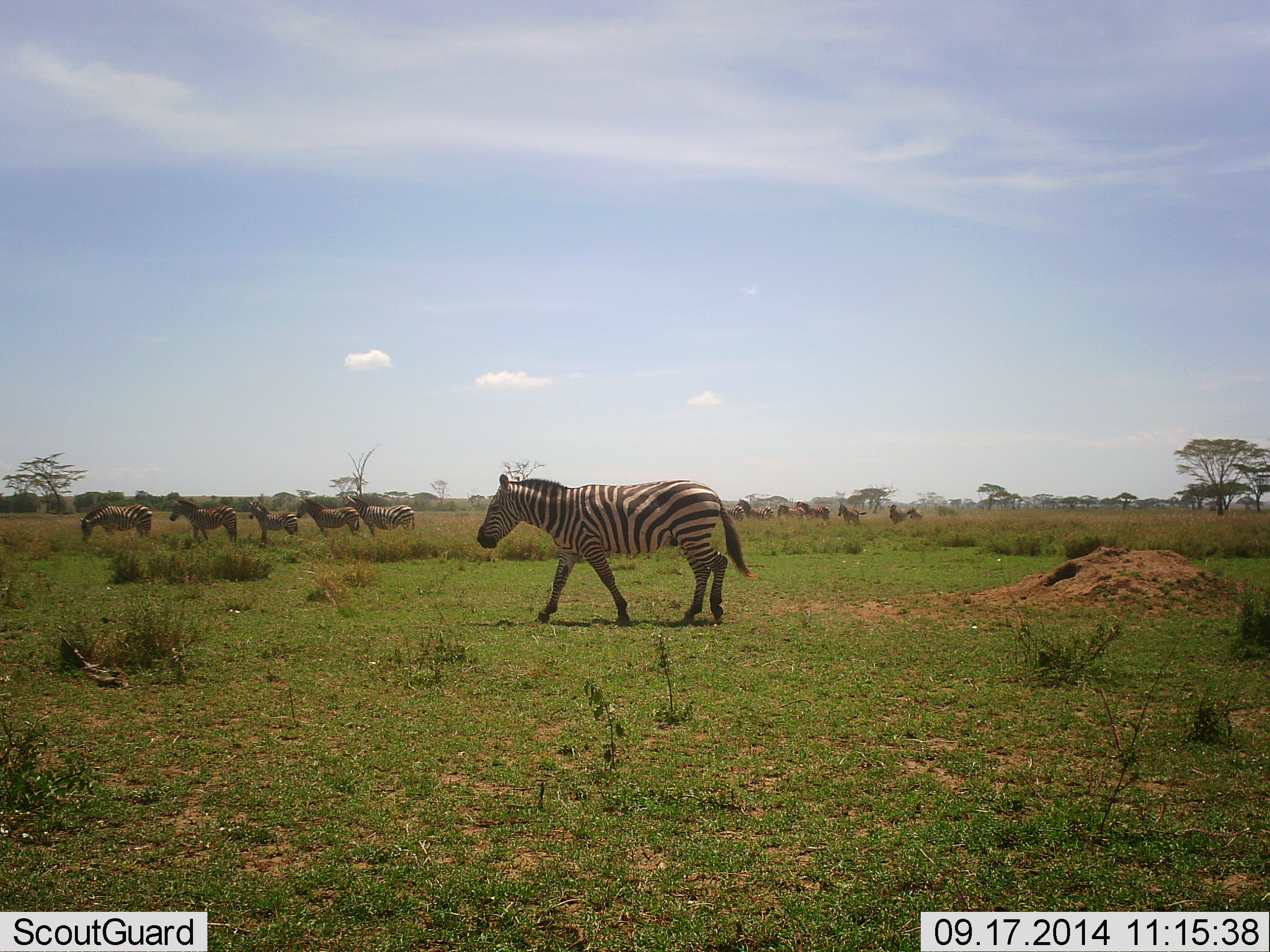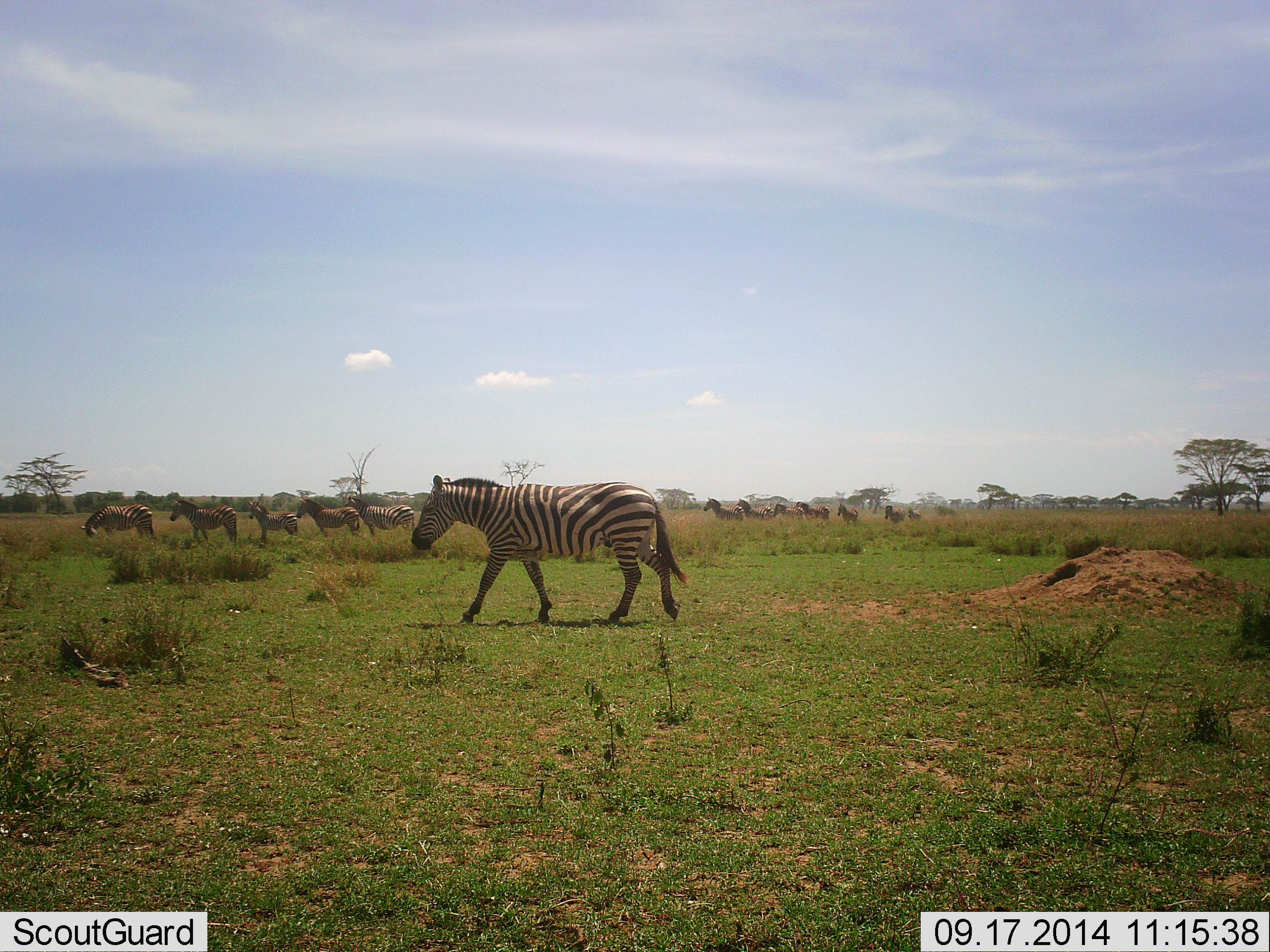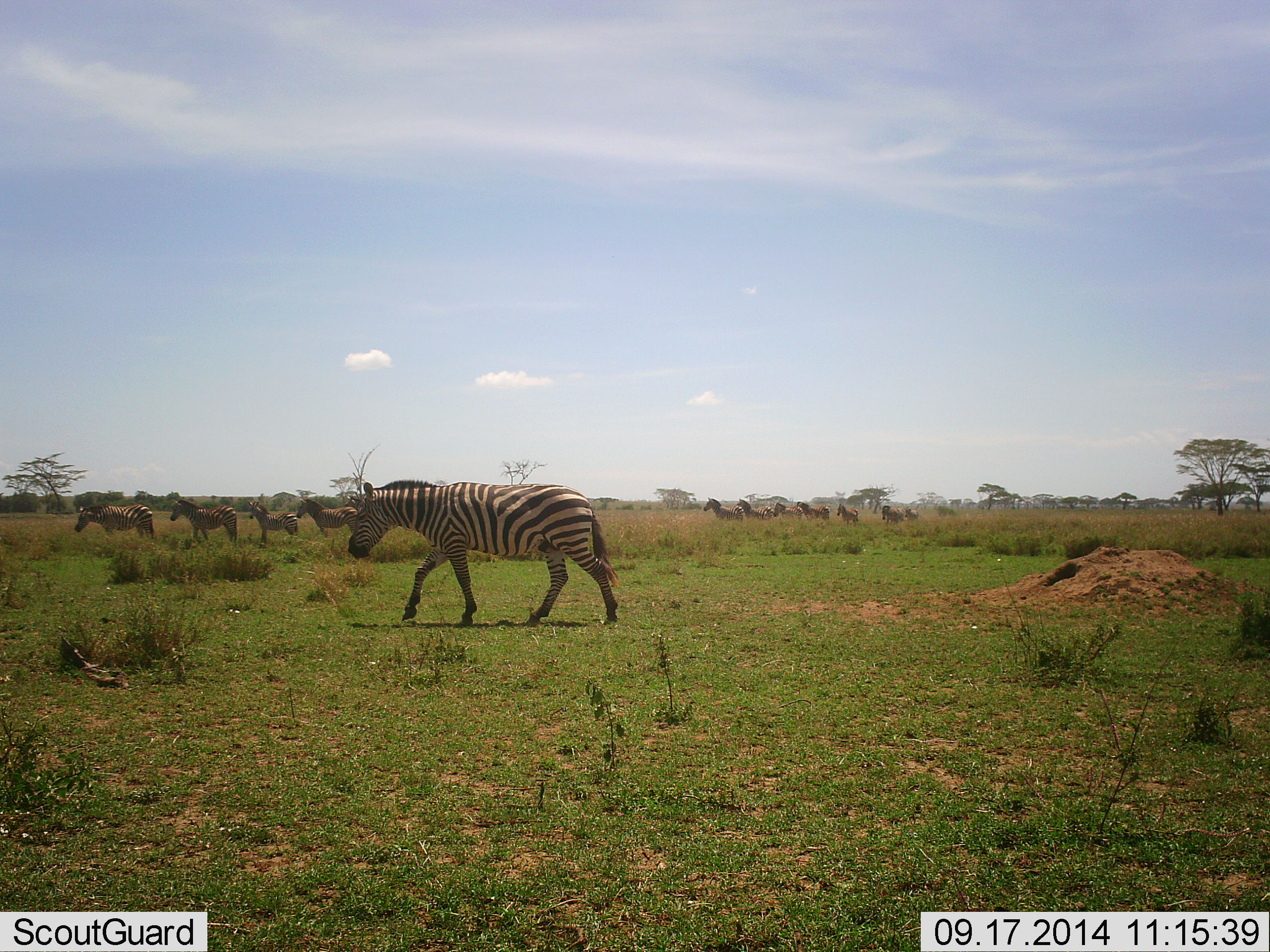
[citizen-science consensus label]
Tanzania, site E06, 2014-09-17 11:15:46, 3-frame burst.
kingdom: Animalia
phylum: Chordata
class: Mammalia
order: Perissodactyla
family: Equidae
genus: Equus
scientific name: Equus quagga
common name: plains zebra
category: zebra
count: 11-50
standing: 40%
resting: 0%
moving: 90%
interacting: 10%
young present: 0%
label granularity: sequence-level